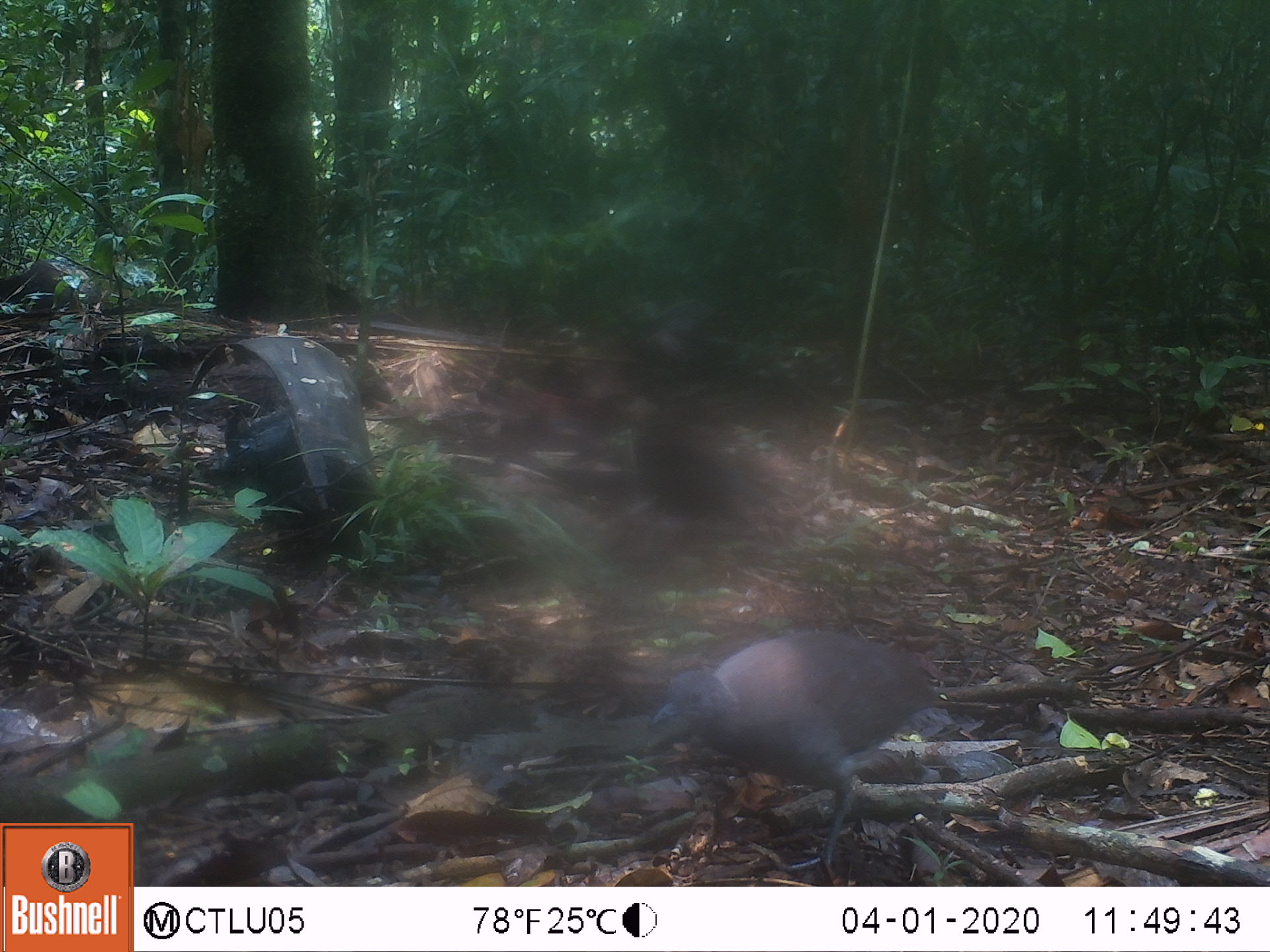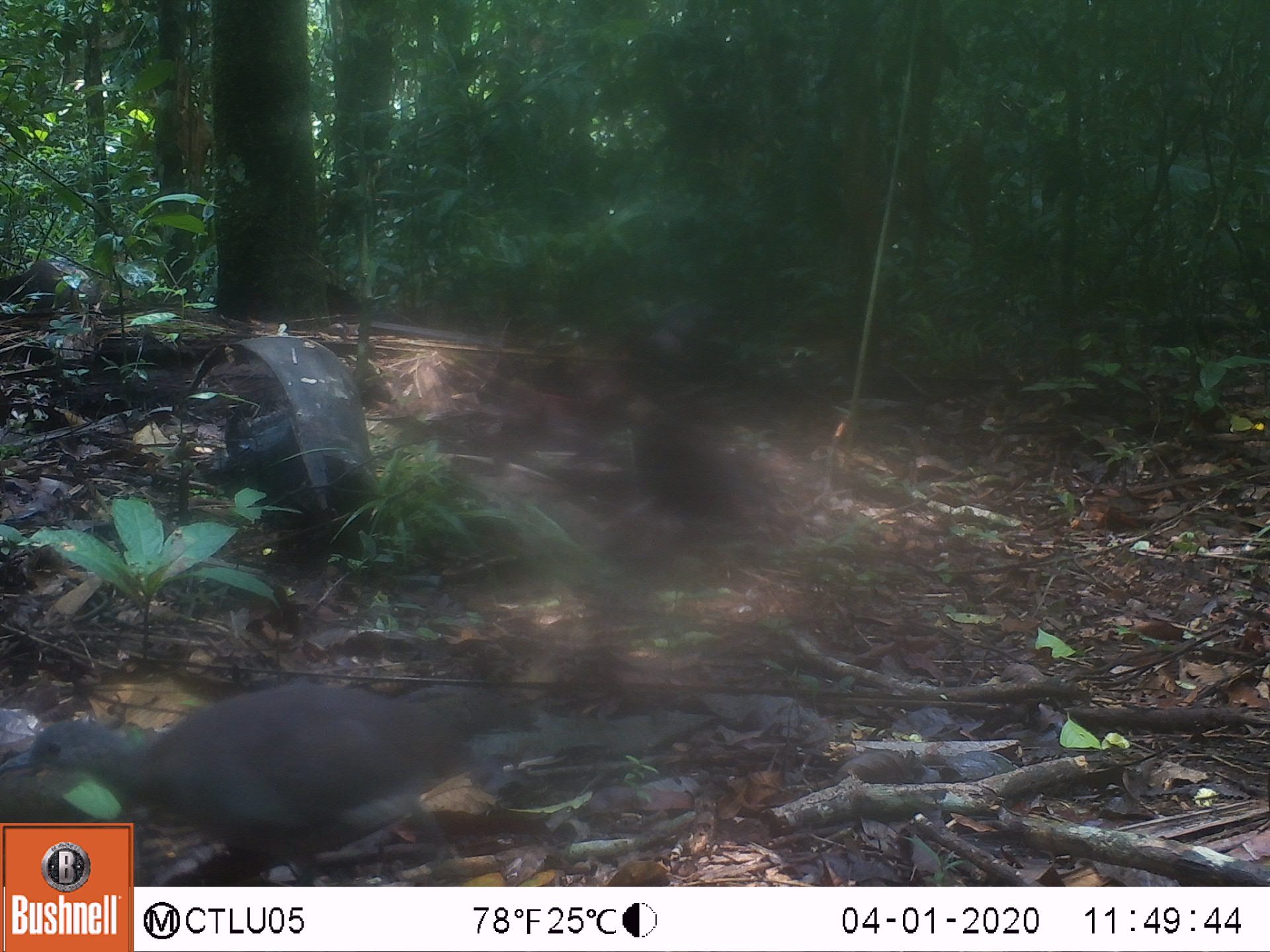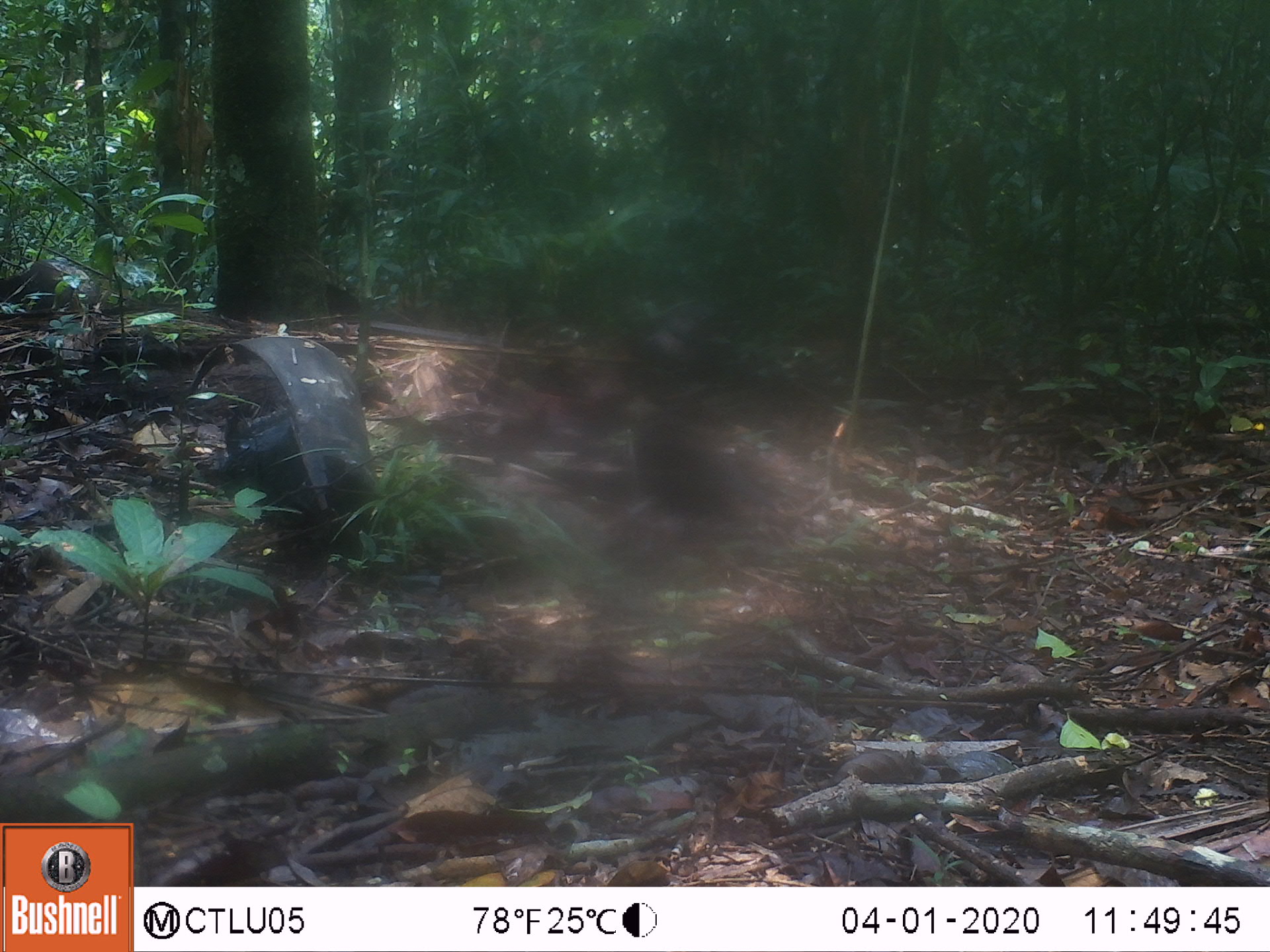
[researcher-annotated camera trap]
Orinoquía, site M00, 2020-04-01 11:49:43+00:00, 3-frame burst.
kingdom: Animalia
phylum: Chordata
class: Aves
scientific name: Aves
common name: bird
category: unknown bird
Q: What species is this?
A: Unknown bird (bird) (Aves).